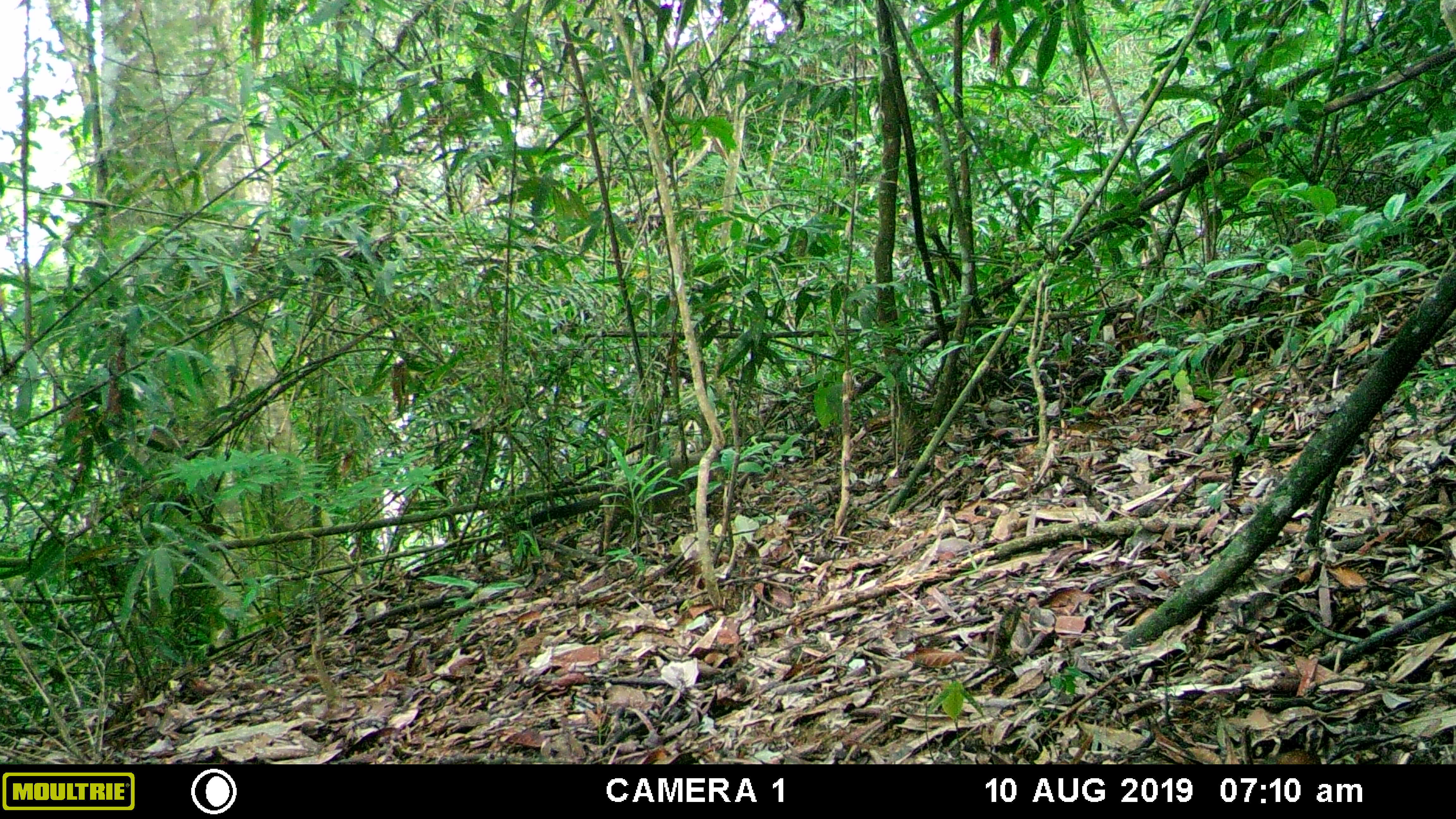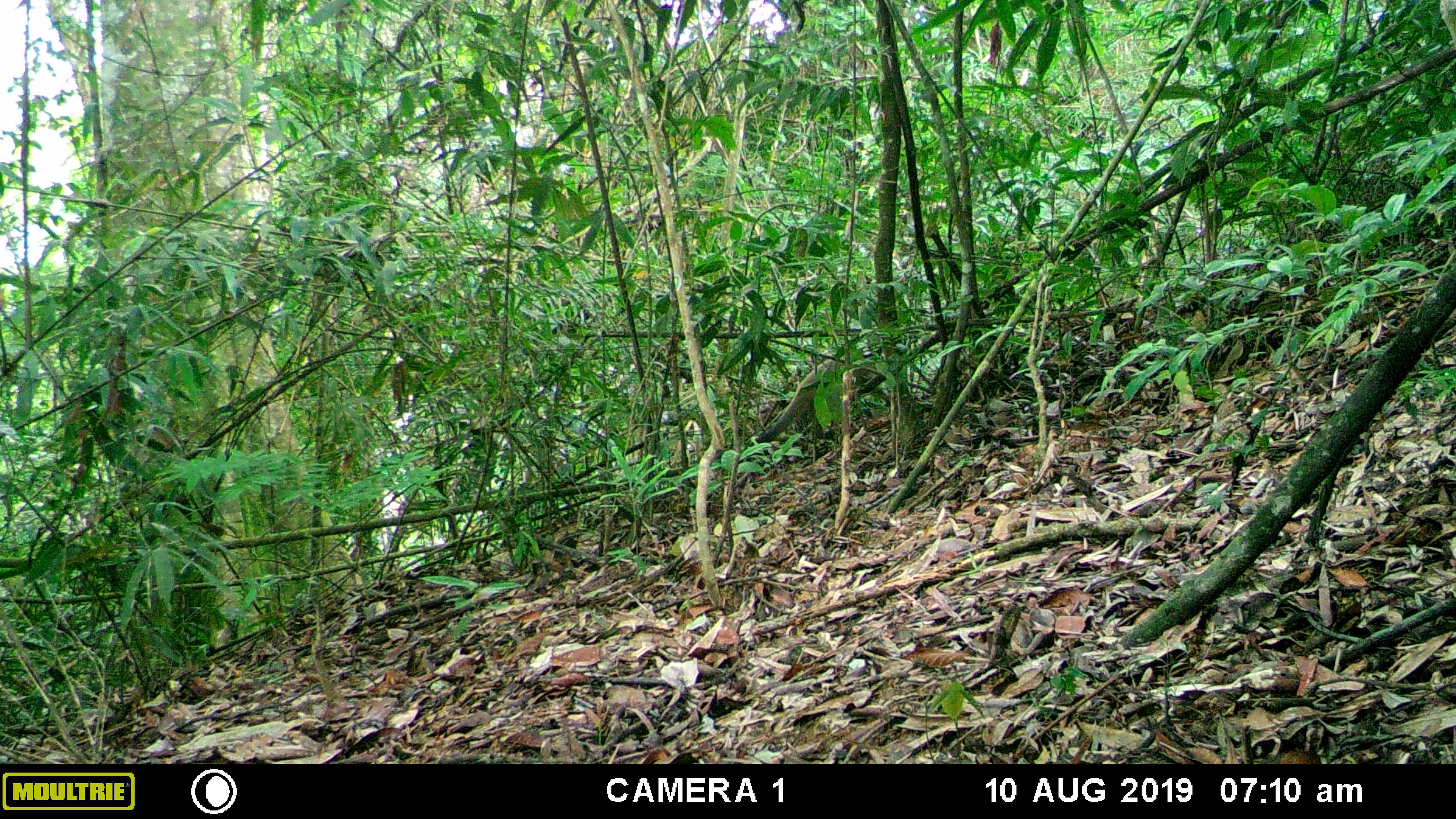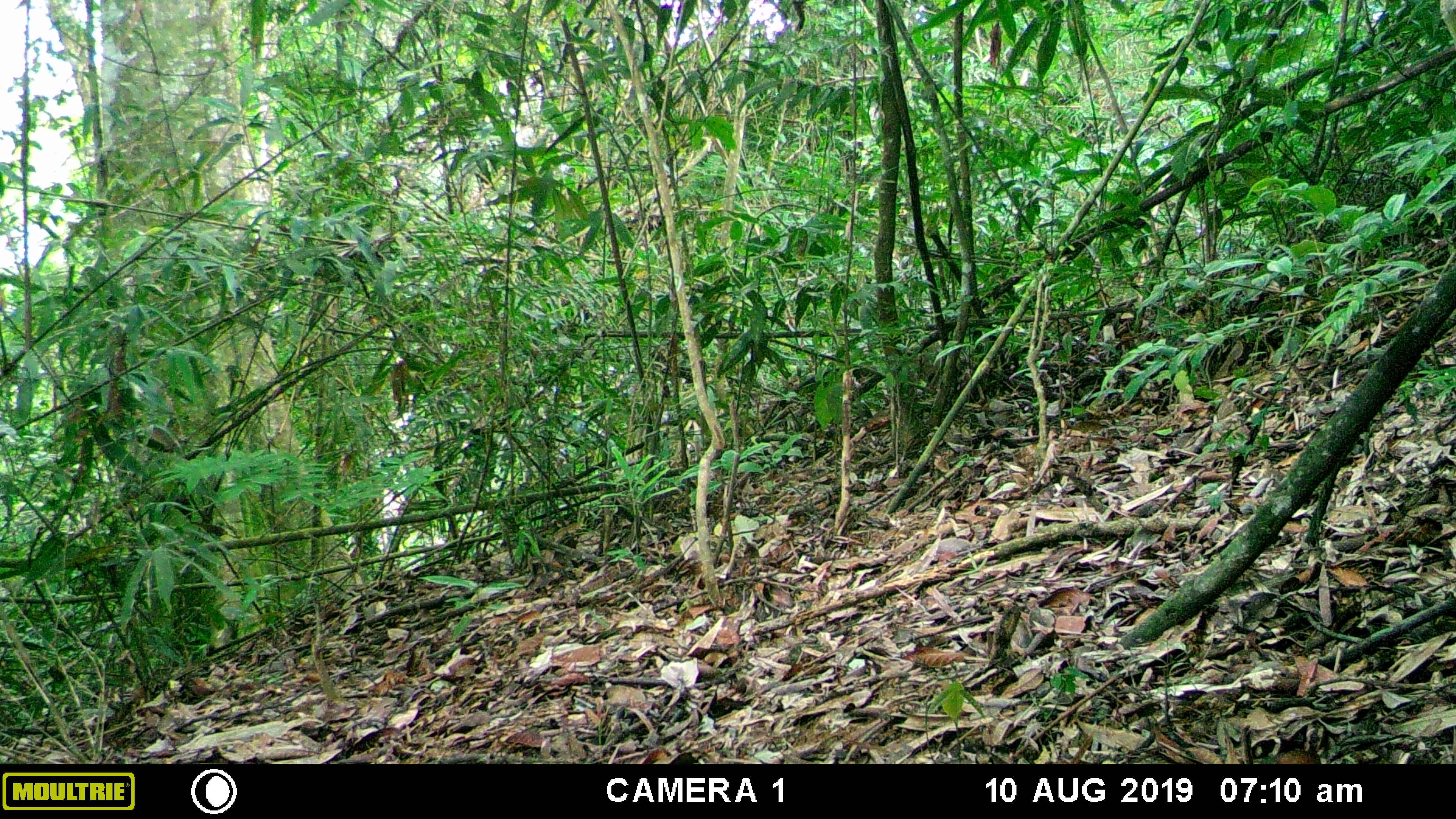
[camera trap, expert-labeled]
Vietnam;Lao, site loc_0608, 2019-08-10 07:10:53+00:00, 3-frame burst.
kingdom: Animalia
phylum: Chordata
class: Mammalia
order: Carnivora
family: Viverridae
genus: Paguma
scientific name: Paguma larvata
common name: masked palm civet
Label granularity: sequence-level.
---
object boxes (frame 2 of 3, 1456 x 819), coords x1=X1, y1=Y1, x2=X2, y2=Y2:
masked palm civet: x1=745, y1=346, x2=904, y2=455